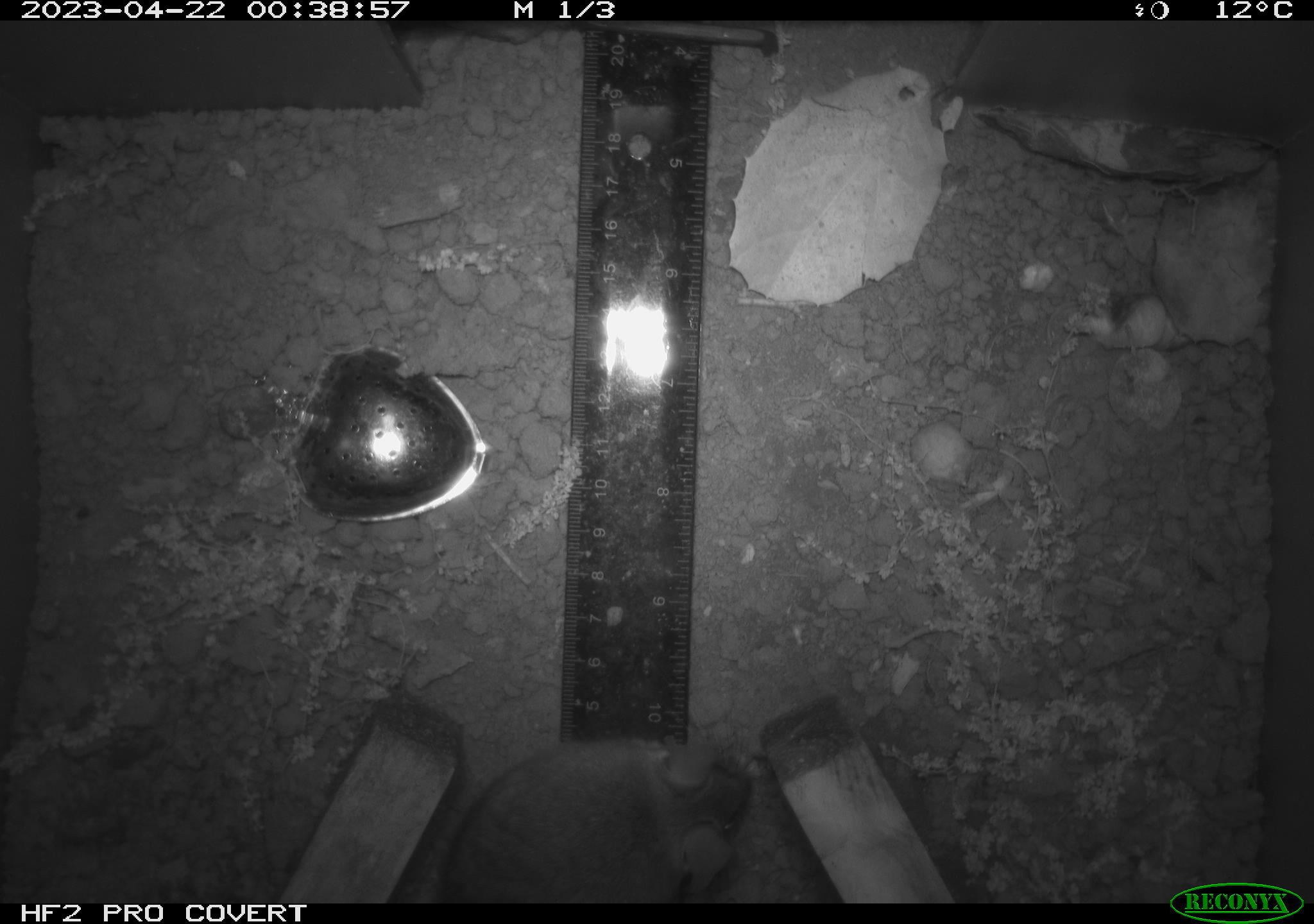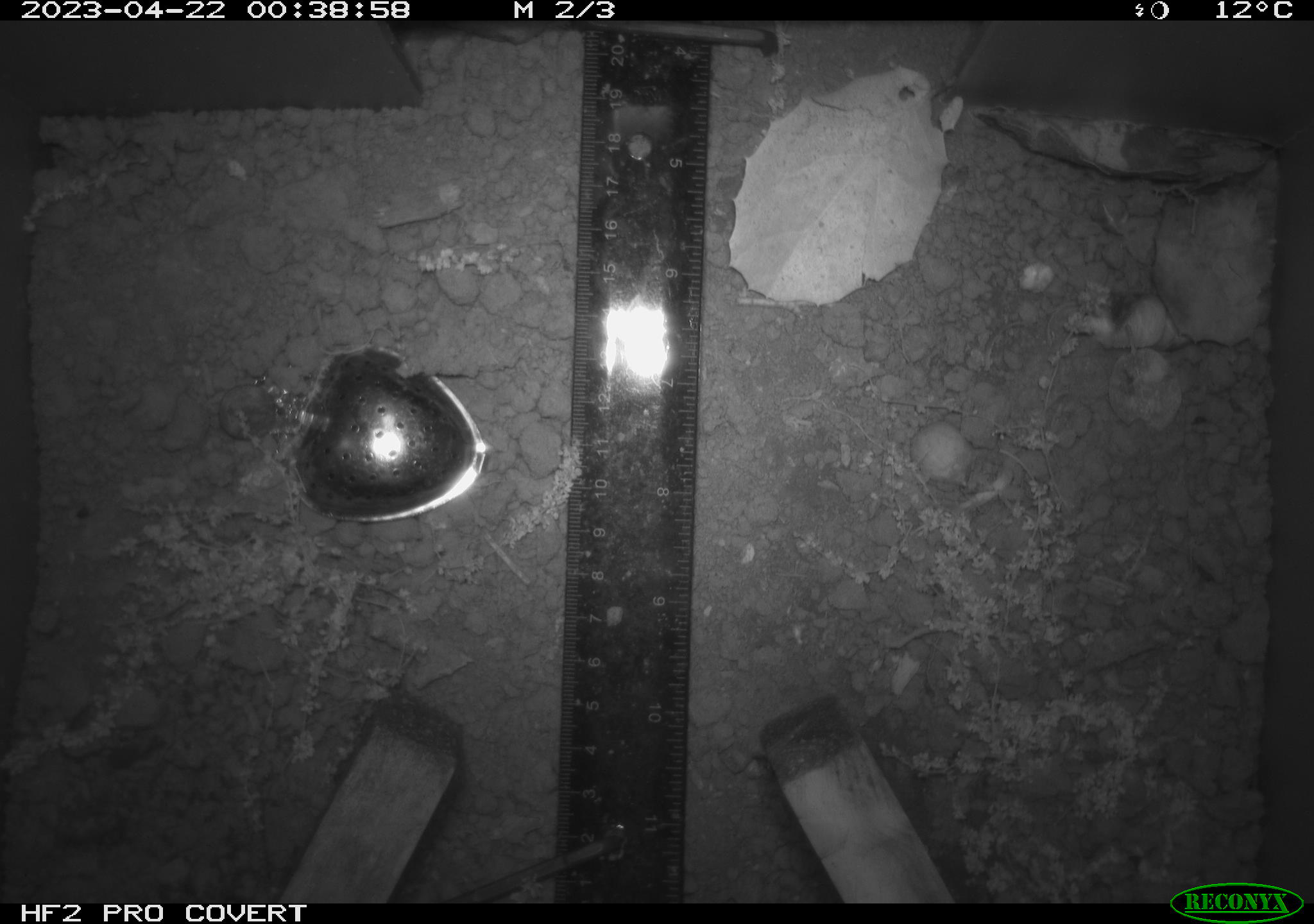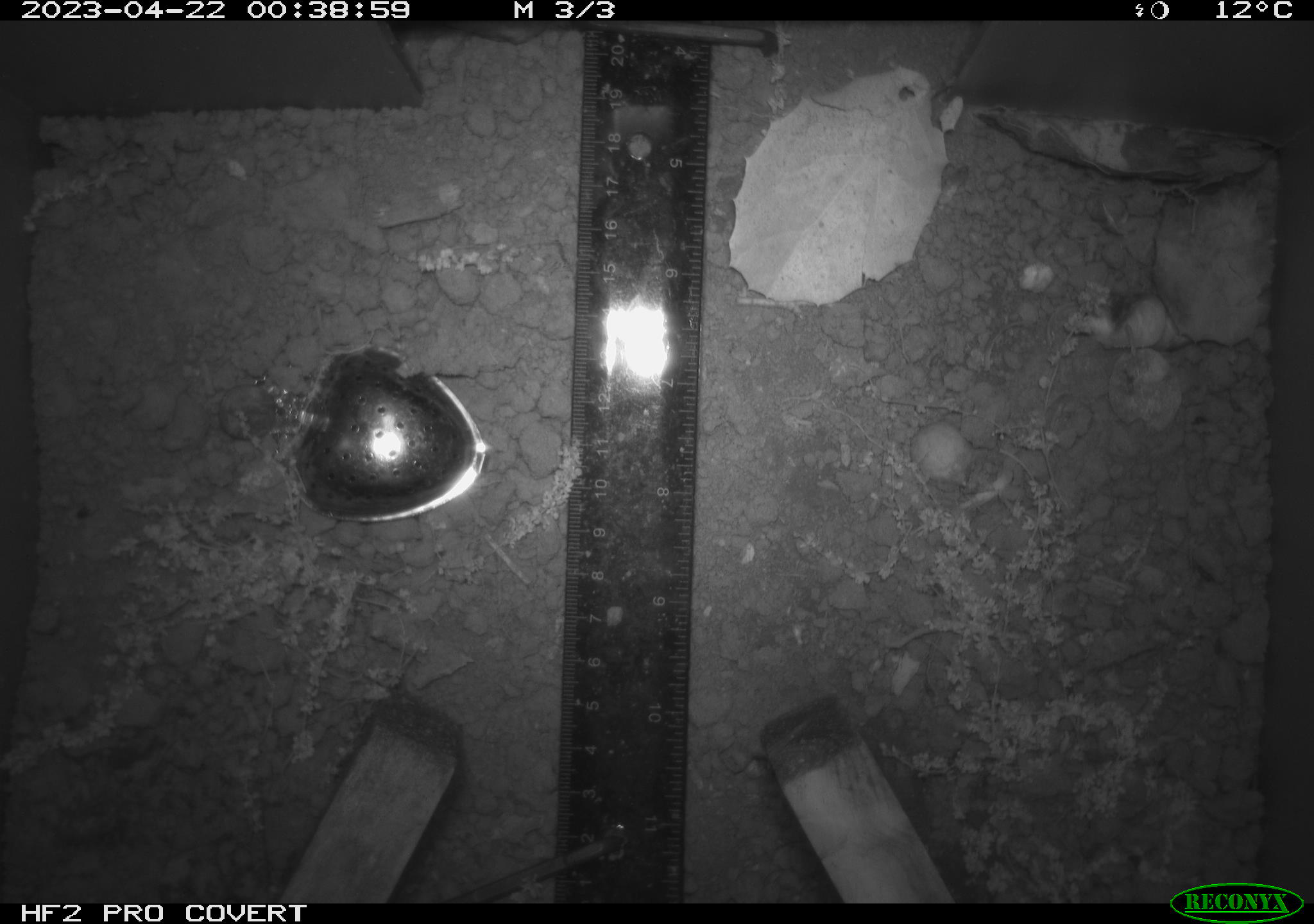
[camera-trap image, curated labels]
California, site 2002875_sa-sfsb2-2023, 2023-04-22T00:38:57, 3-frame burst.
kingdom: Animalia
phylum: Chordata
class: Mammalia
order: Rodentia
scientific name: Rodentia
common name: mouse species